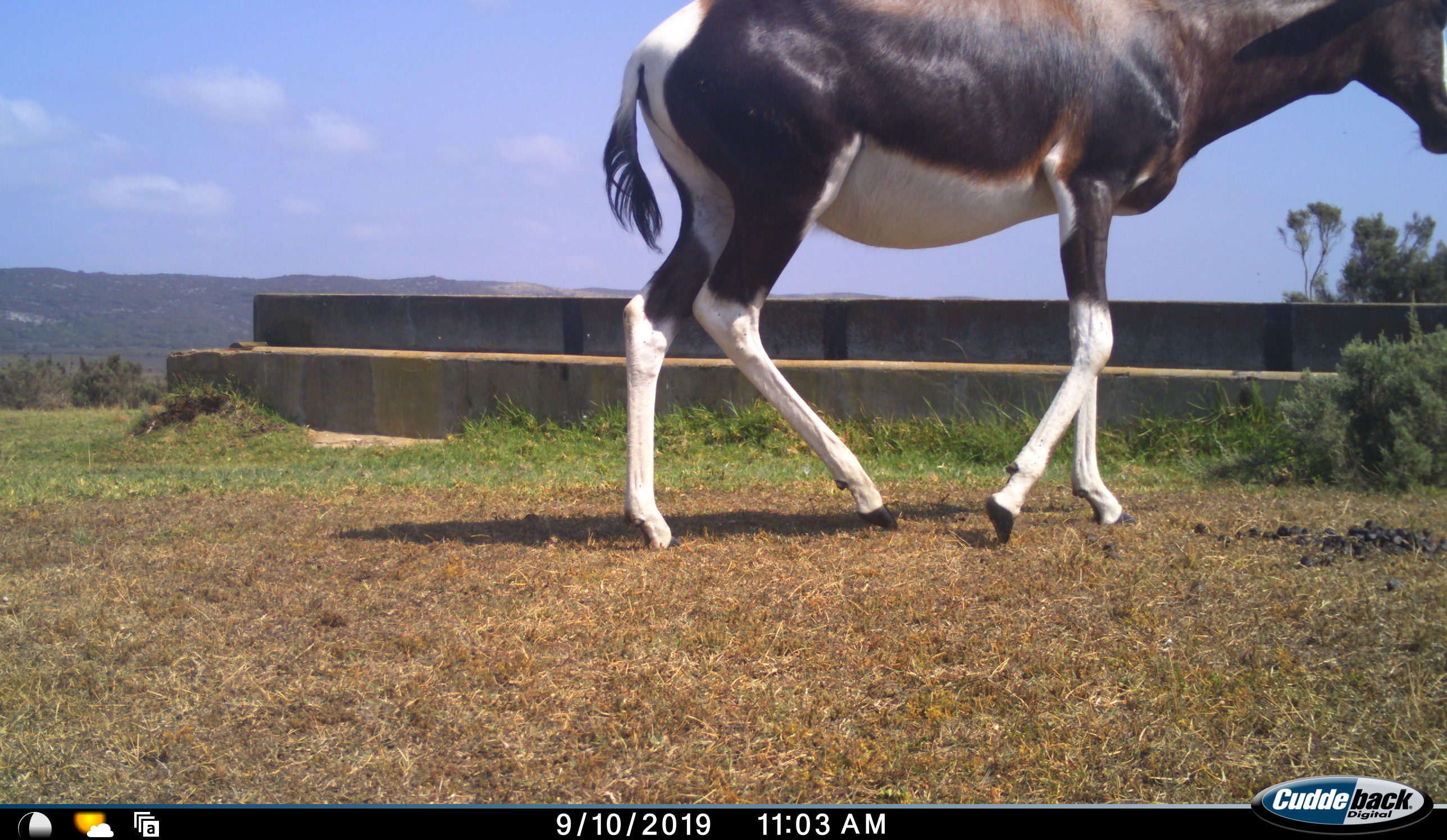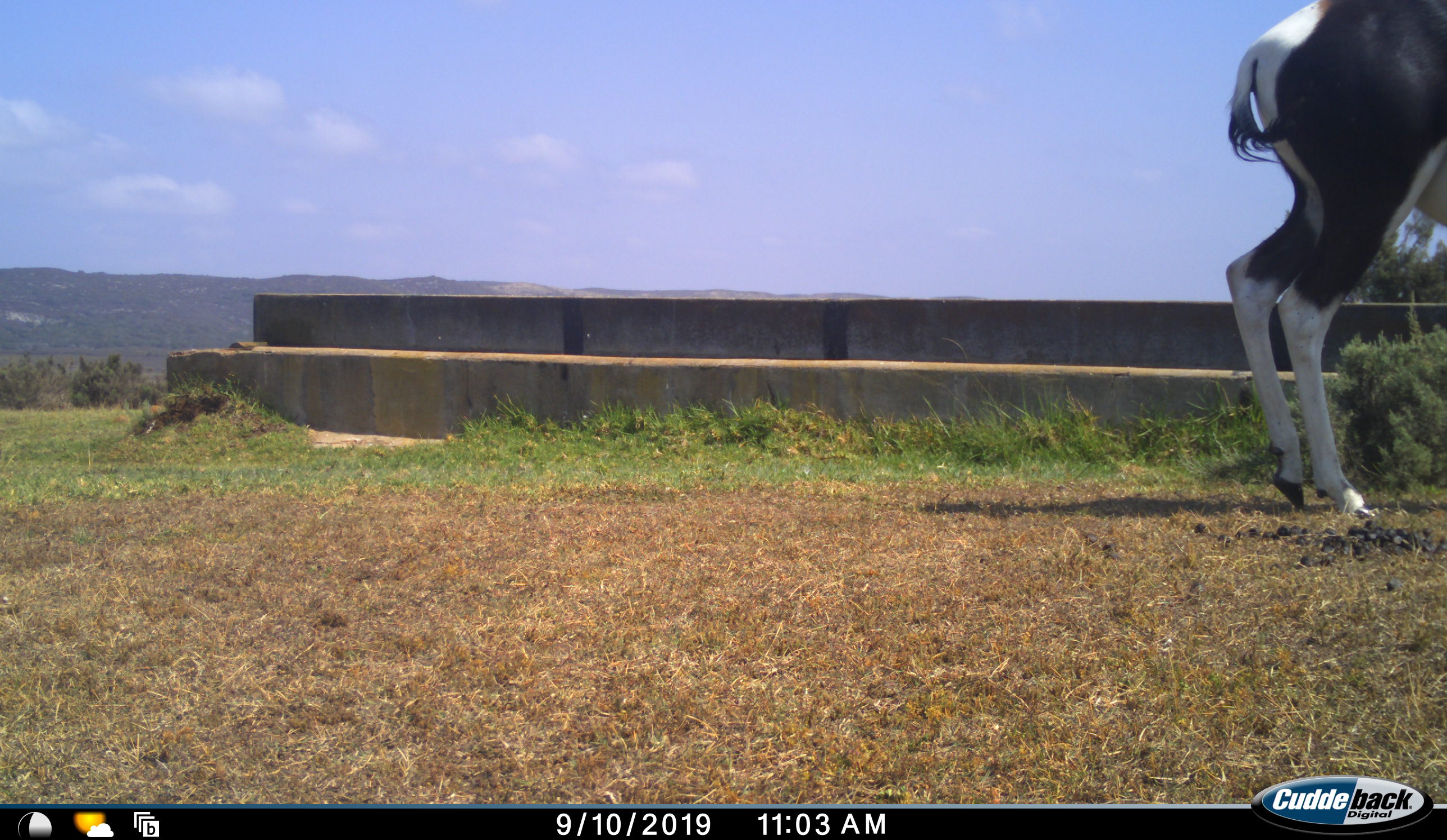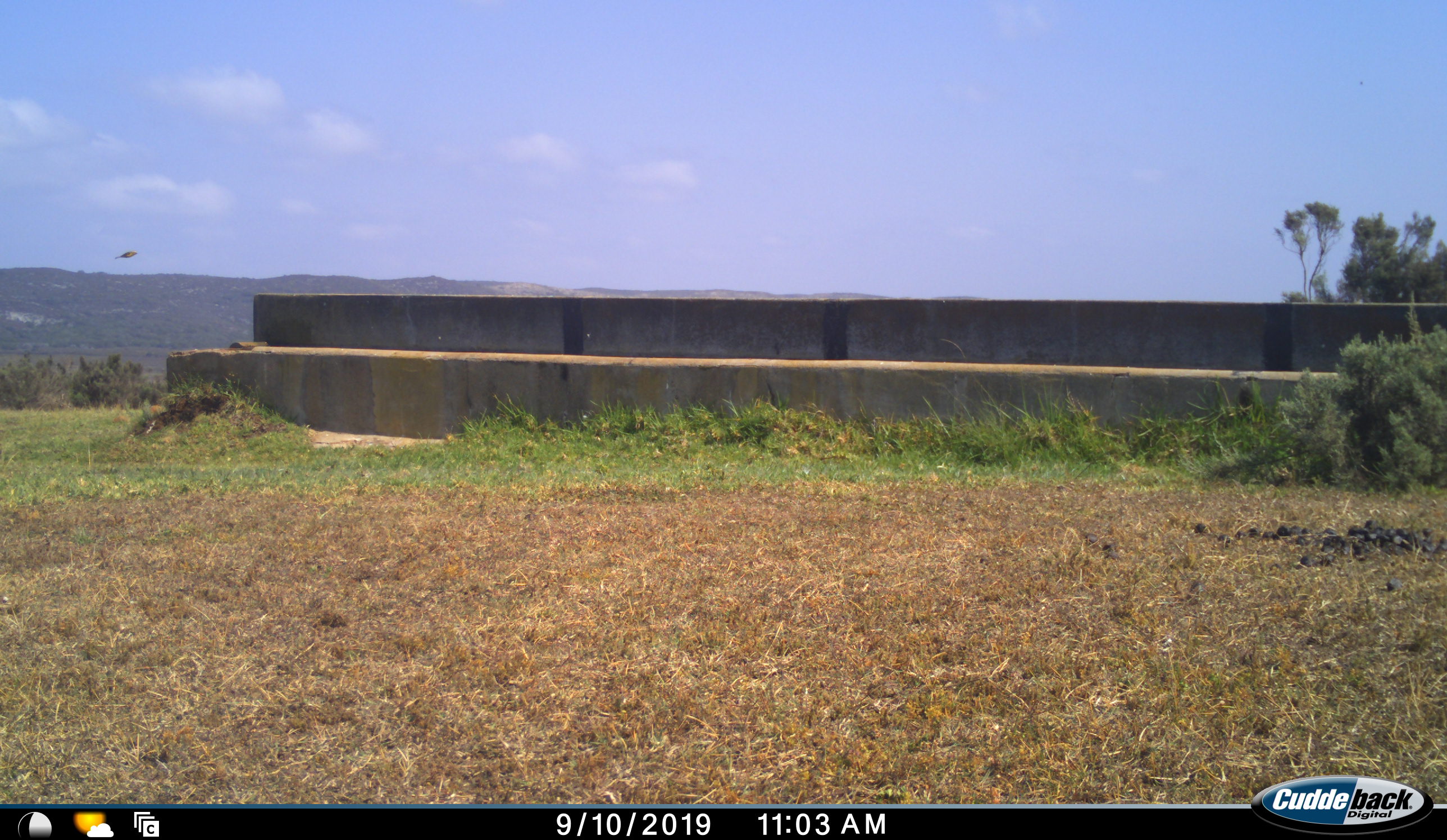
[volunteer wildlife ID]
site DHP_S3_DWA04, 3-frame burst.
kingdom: Animalia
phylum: Chordata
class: Mammalia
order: Artiodactyla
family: Bovidae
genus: Damaliscus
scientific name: Damaliscus pygargus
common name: bontebok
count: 1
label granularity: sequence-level